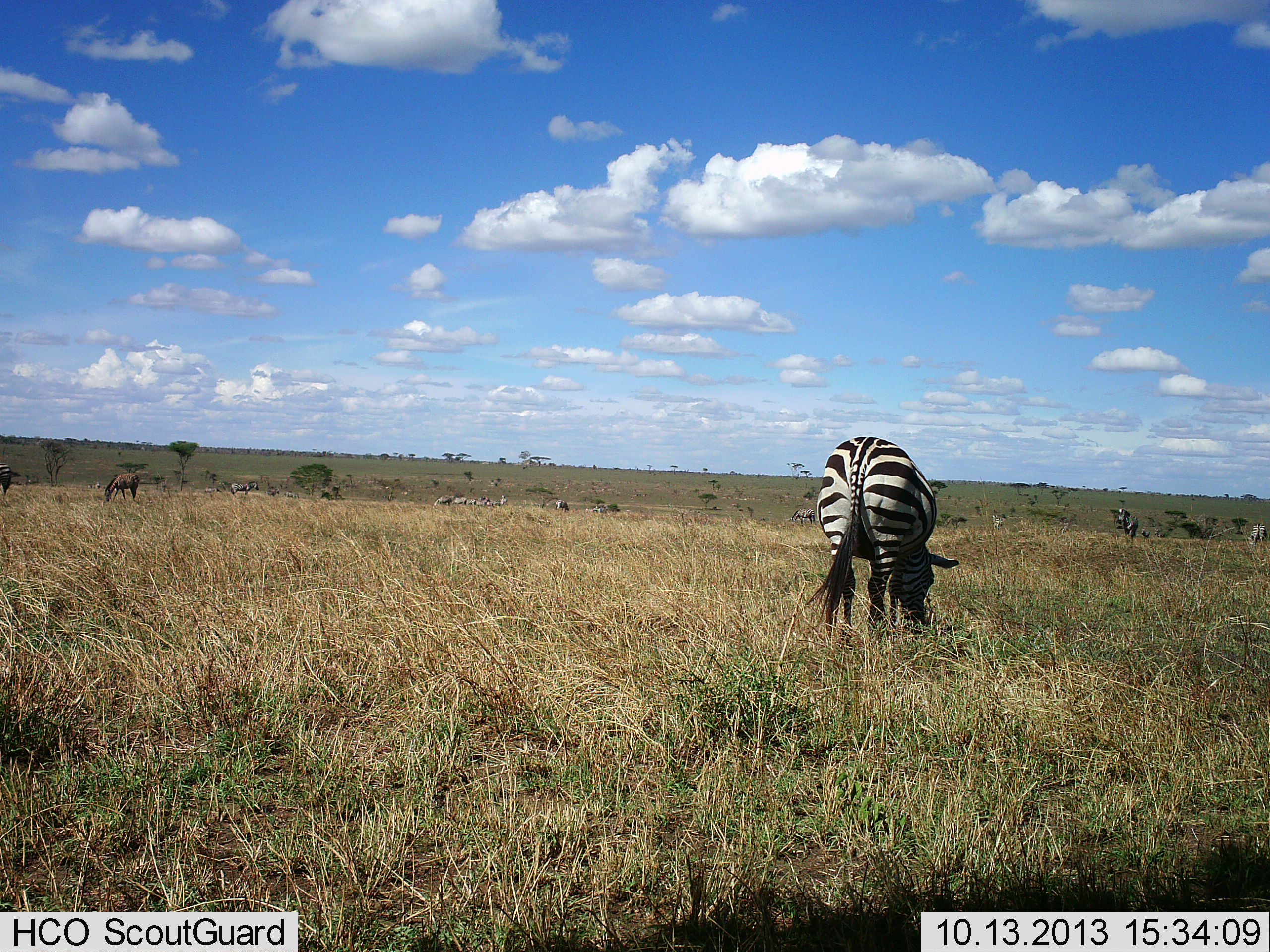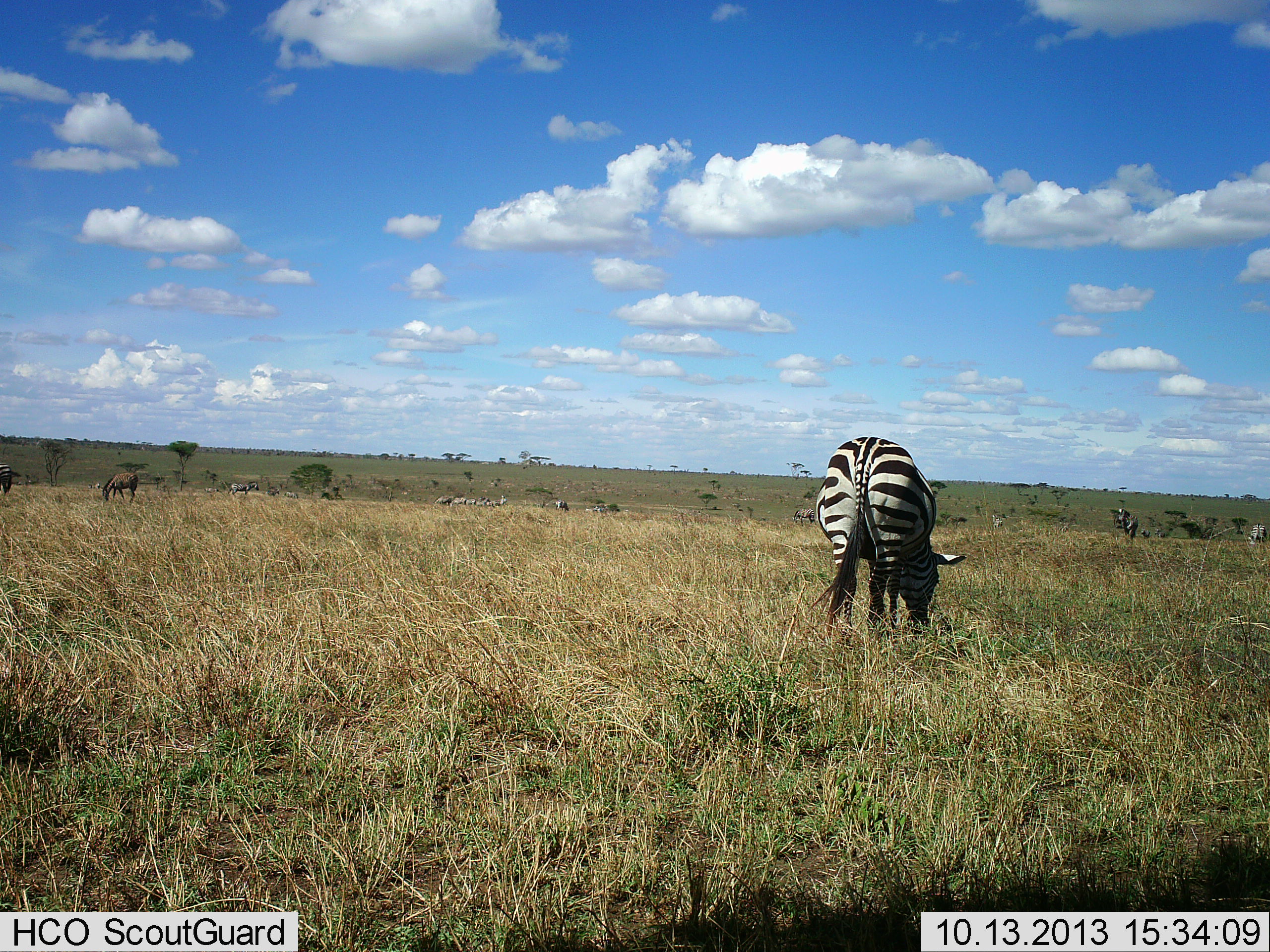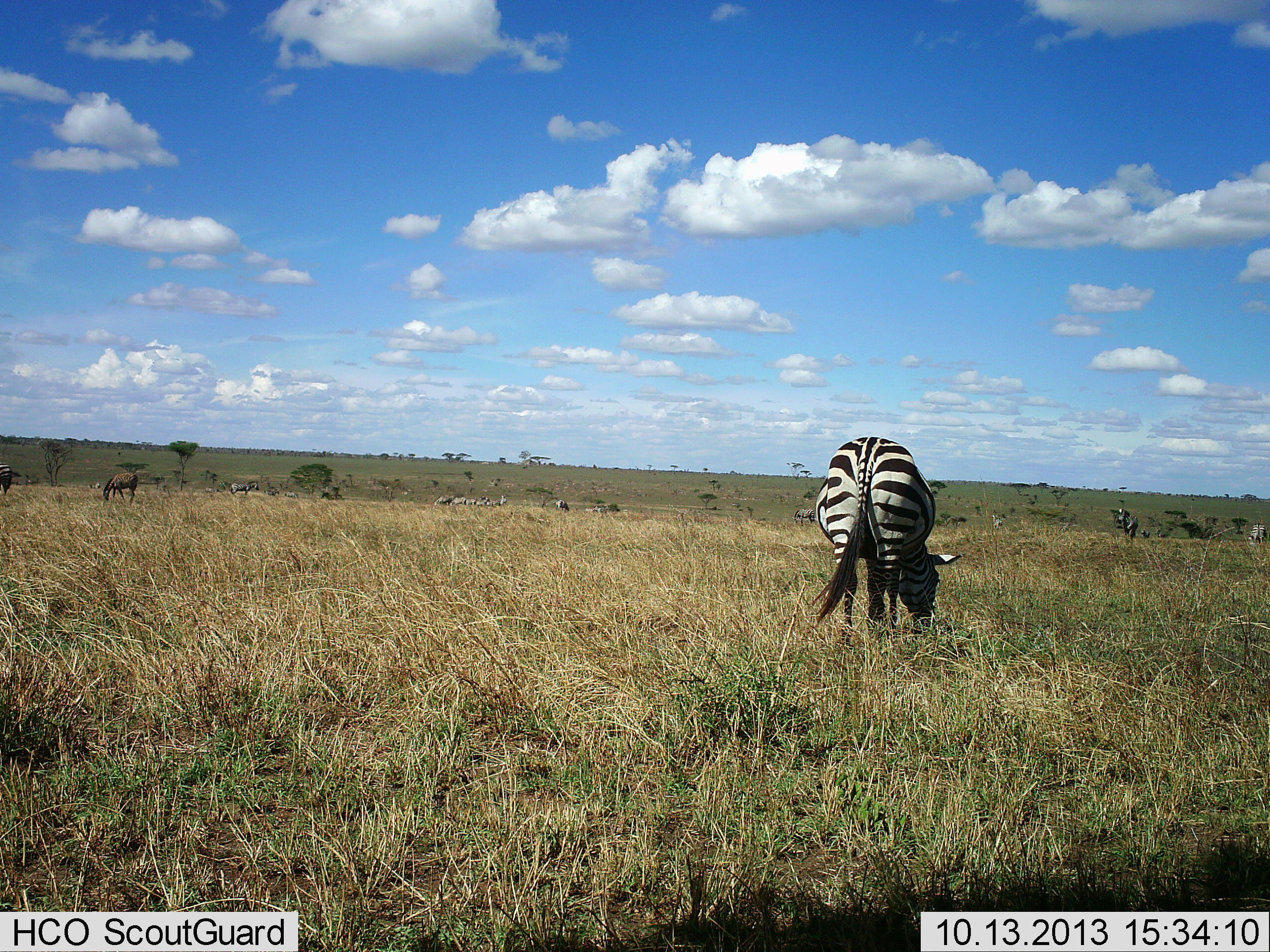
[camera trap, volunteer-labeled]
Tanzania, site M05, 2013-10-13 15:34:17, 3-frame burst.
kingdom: Animalia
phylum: Chordata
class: Mammalia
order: Artiodactyla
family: Bovidae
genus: Connochaetes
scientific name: Connochaetes taurinus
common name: blue wildebeest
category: wildebeest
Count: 2.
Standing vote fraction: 30%.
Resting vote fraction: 0%.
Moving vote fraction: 0%.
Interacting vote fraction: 0%.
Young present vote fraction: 0%.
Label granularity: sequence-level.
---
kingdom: Animalia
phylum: Chordata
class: Mammalia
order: Perissodactyla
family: Equidae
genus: Equus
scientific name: Equus quagga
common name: plains zebra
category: zebra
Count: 2.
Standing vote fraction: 20%.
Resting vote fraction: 7%.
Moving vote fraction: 7%.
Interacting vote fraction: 0%.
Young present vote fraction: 0%.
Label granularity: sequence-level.